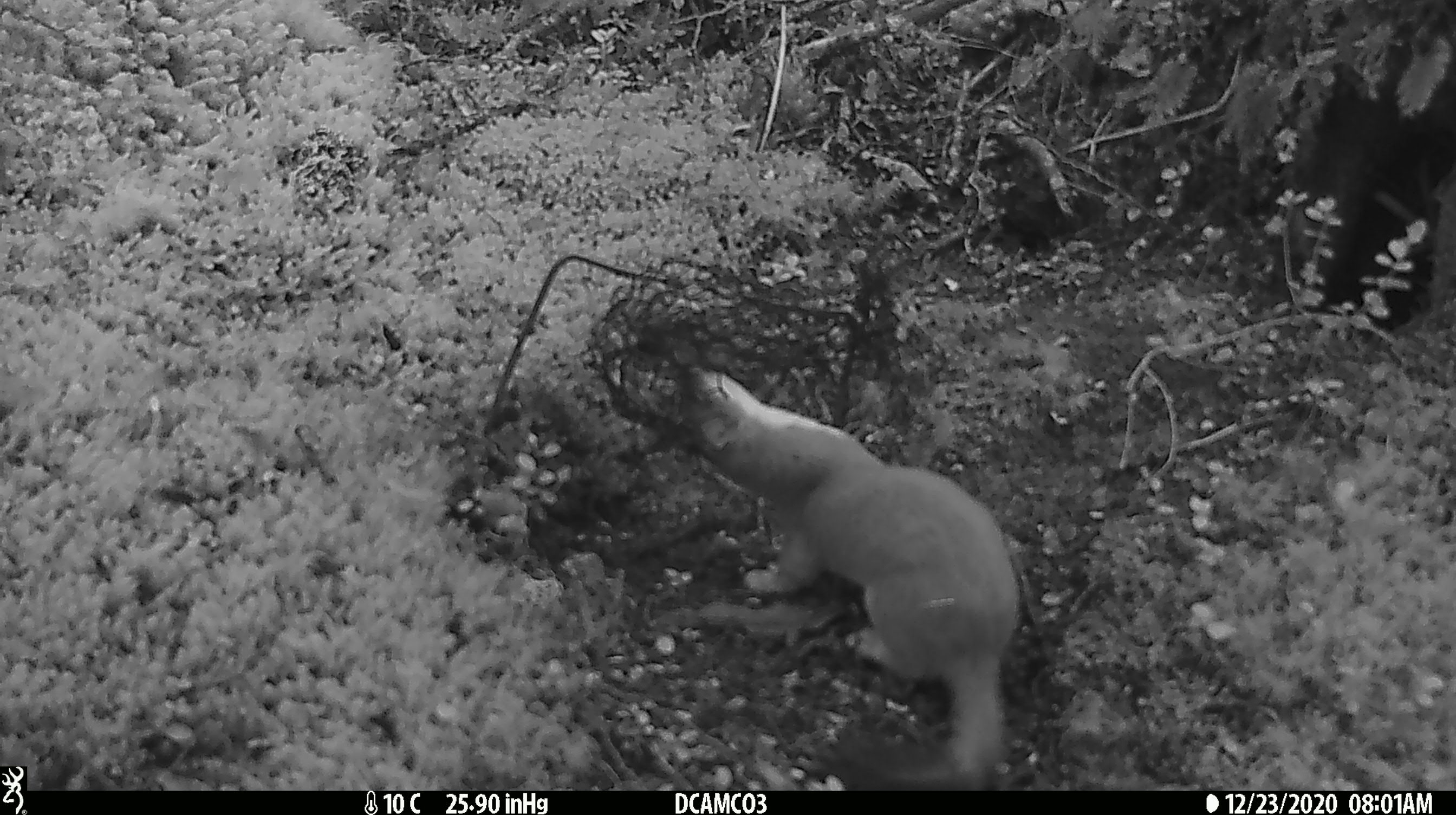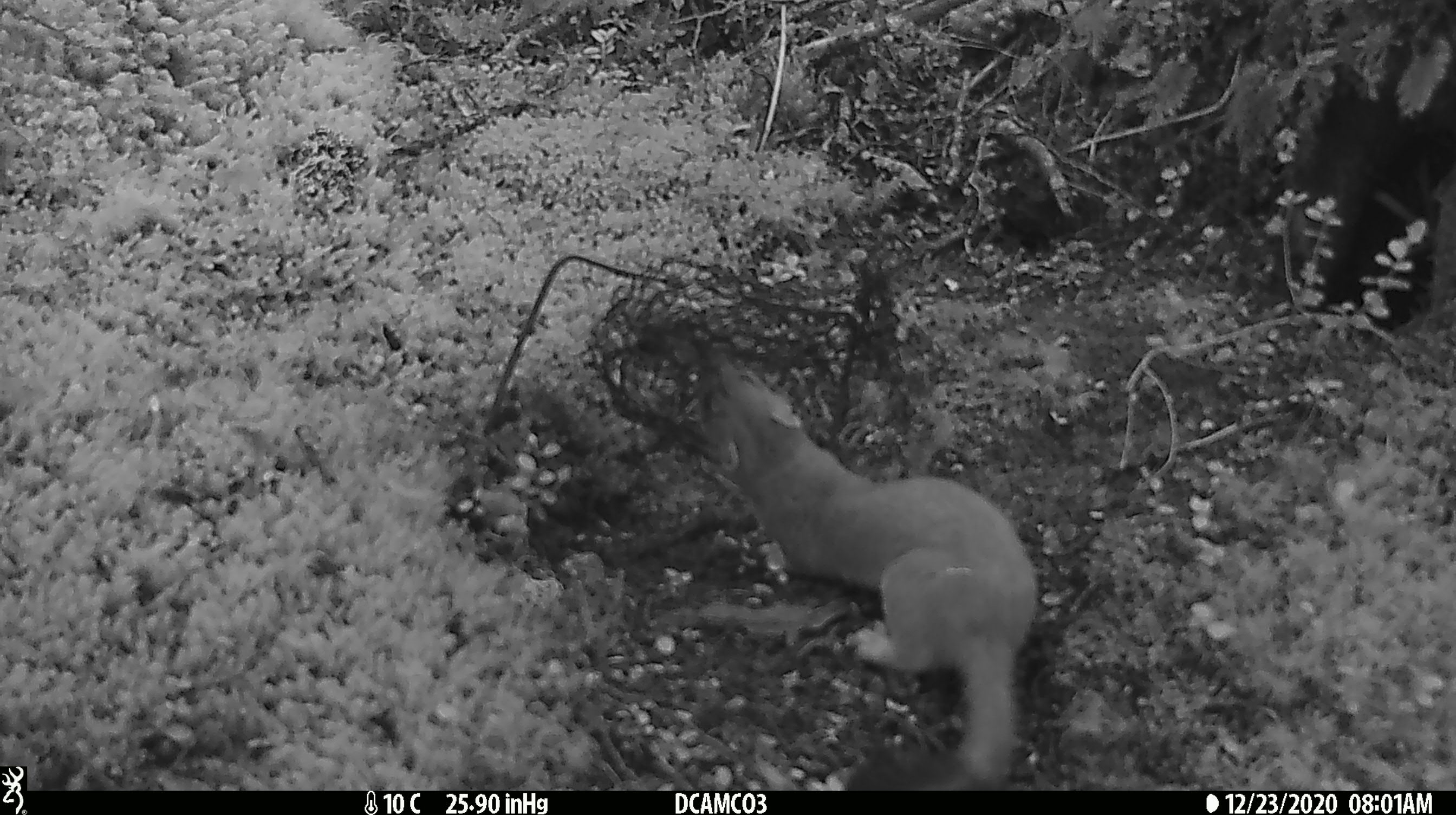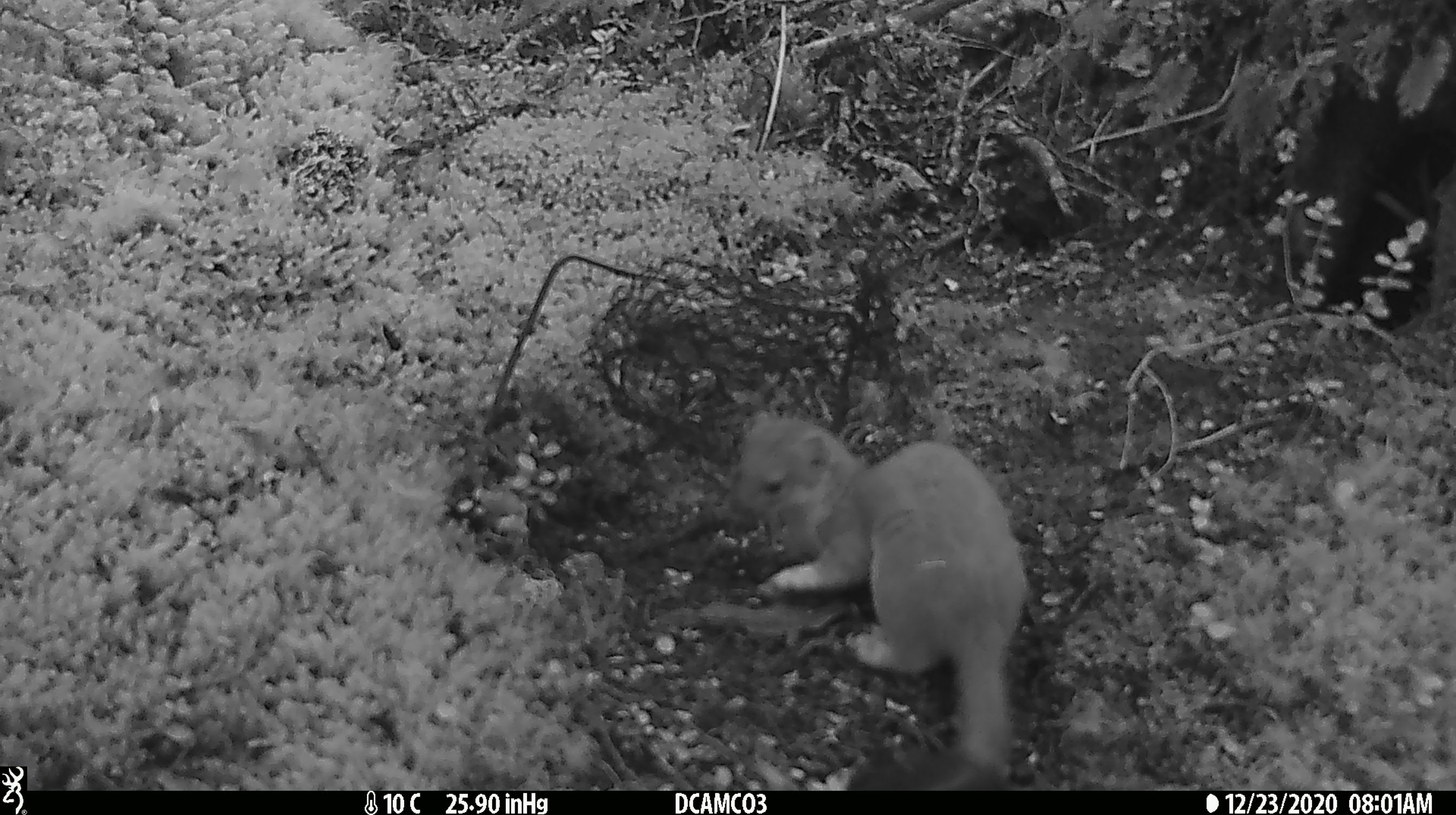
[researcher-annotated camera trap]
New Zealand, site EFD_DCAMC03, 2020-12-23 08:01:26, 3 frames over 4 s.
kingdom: Animalia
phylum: Chordata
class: Mammalia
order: Carnivora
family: Mustelidae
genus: Mustela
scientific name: Mustela erminea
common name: stoat